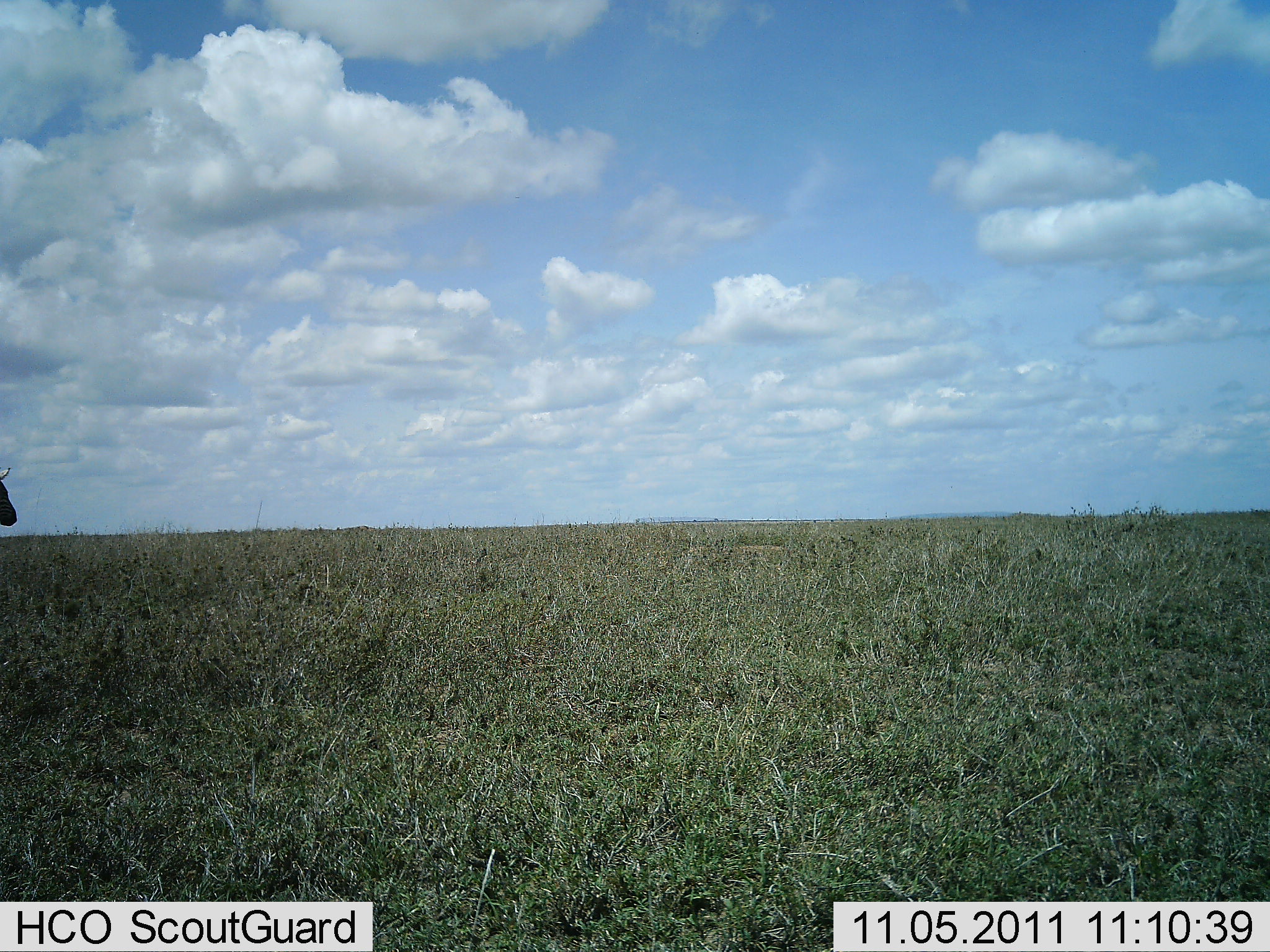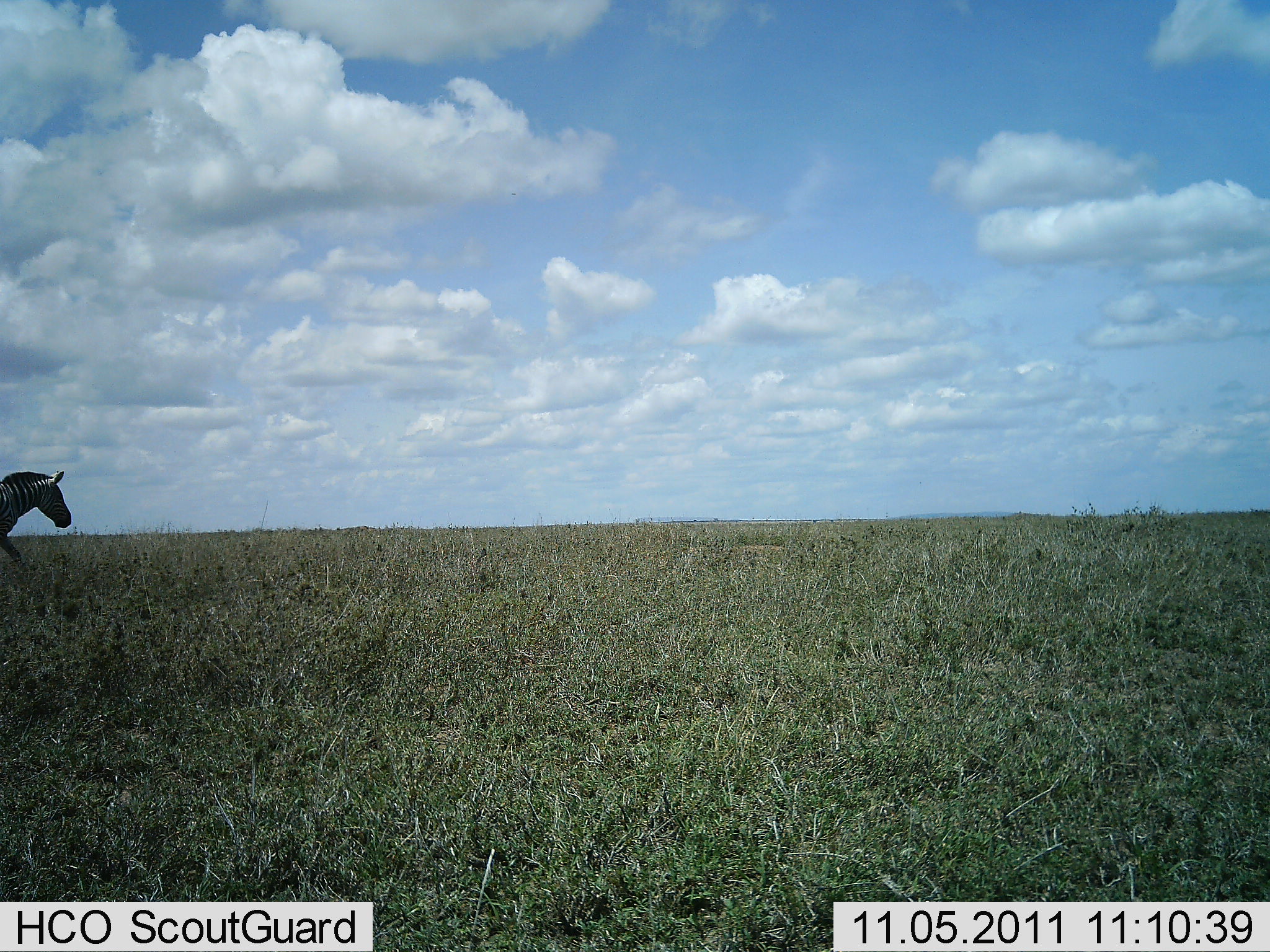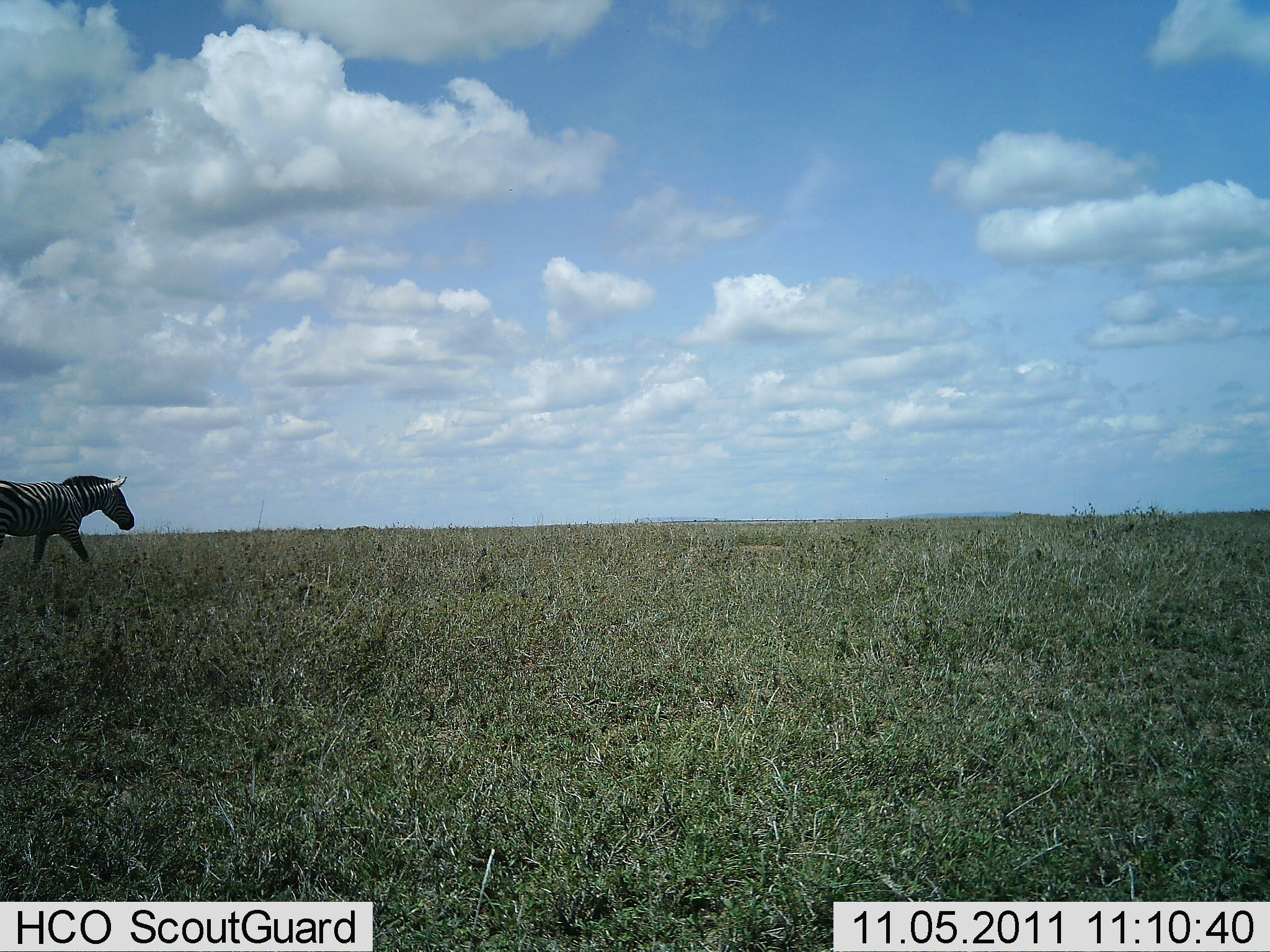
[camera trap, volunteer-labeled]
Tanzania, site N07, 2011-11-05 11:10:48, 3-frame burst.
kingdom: Animalia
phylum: Chordata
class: Mammalia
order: Perissodactyla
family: Equidae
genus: Equus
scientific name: Equus quagga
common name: plains zebra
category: zebra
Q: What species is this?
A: Zebra (plains zebra) (Equus quagga).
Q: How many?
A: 1.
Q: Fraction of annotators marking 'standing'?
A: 0%.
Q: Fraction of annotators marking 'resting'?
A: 0%.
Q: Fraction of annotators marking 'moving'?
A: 100%.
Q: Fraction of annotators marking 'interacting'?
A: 0%.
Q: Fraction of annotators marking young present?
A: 0%.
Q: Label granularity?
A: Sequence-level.